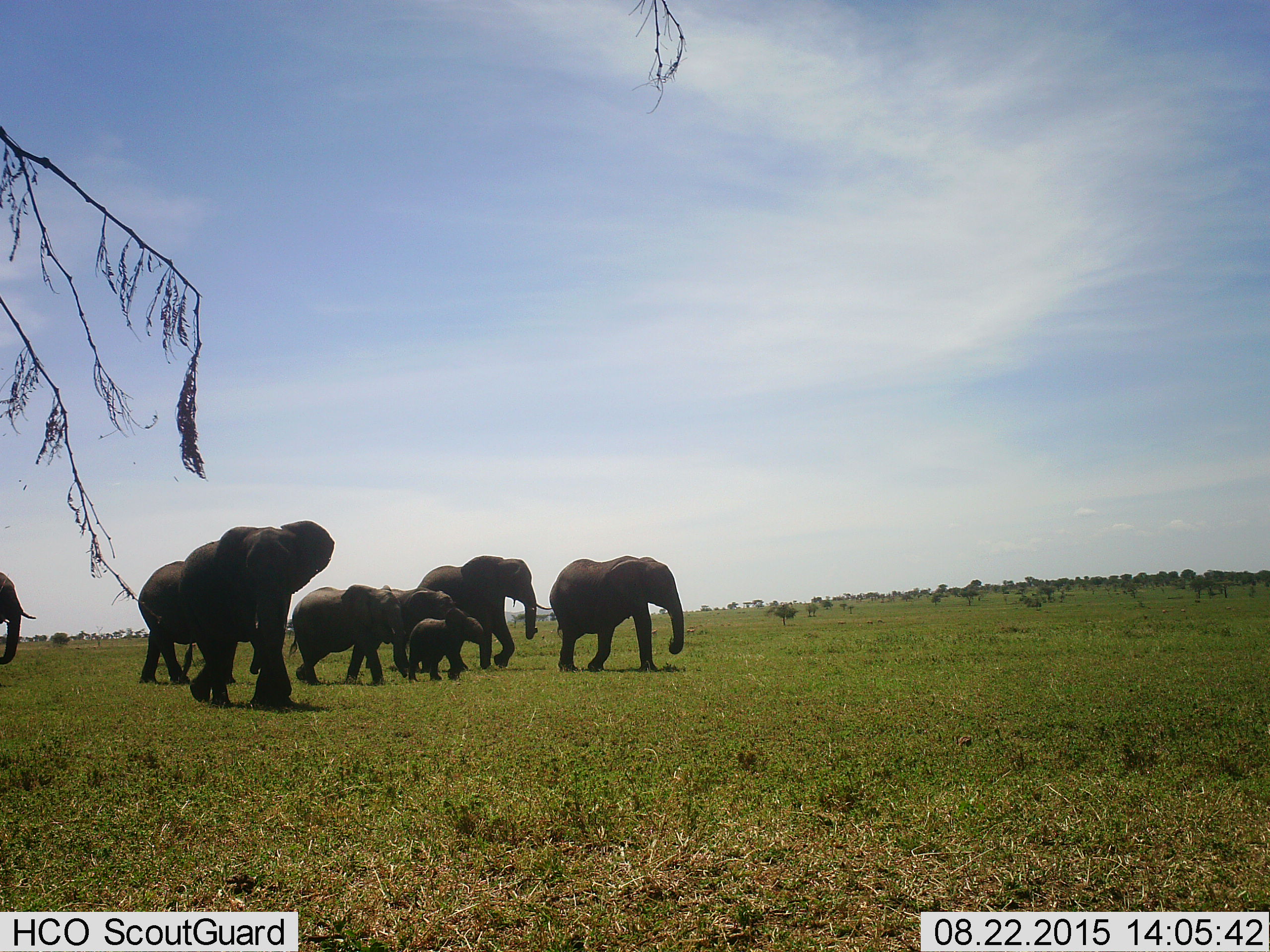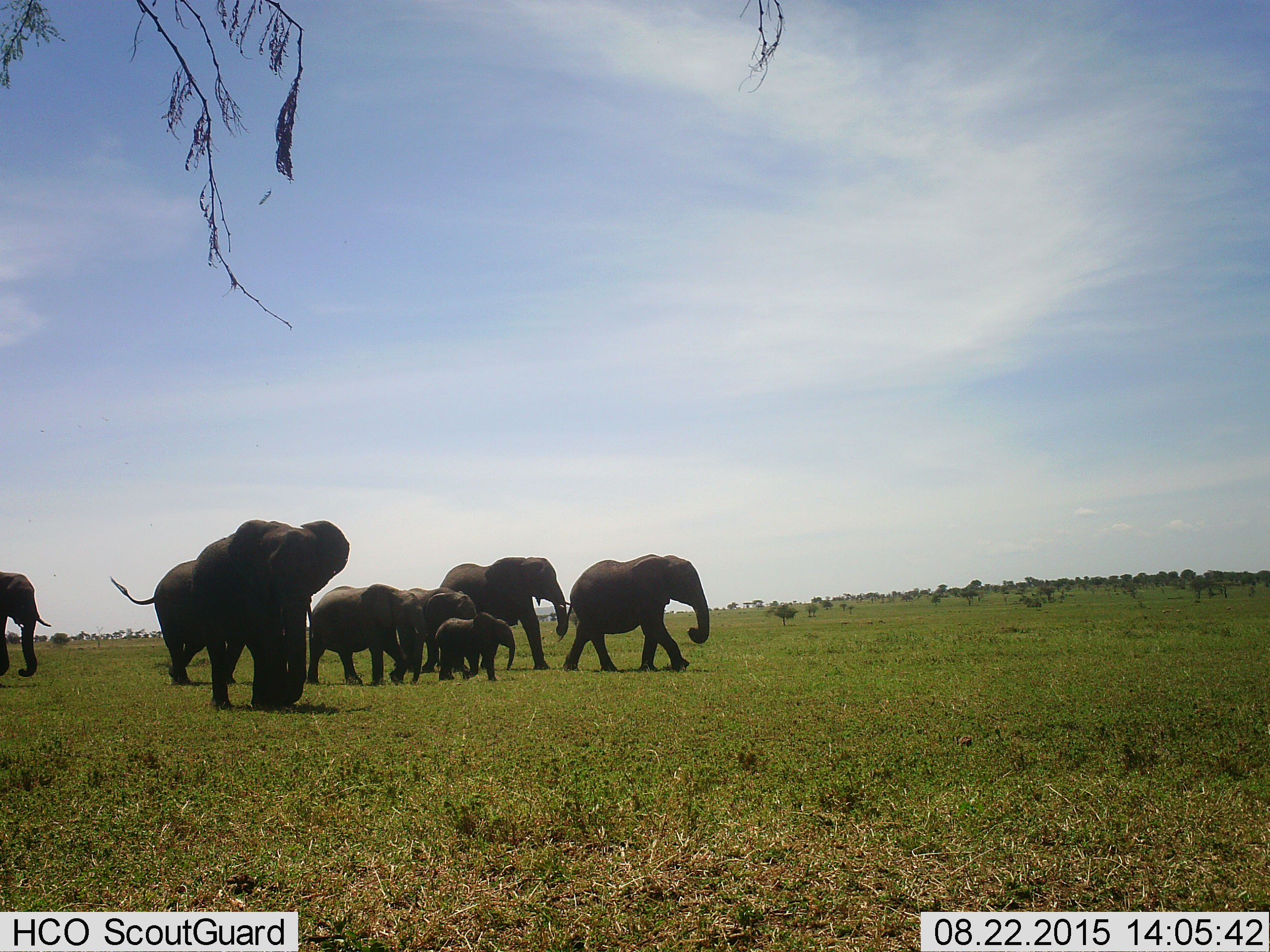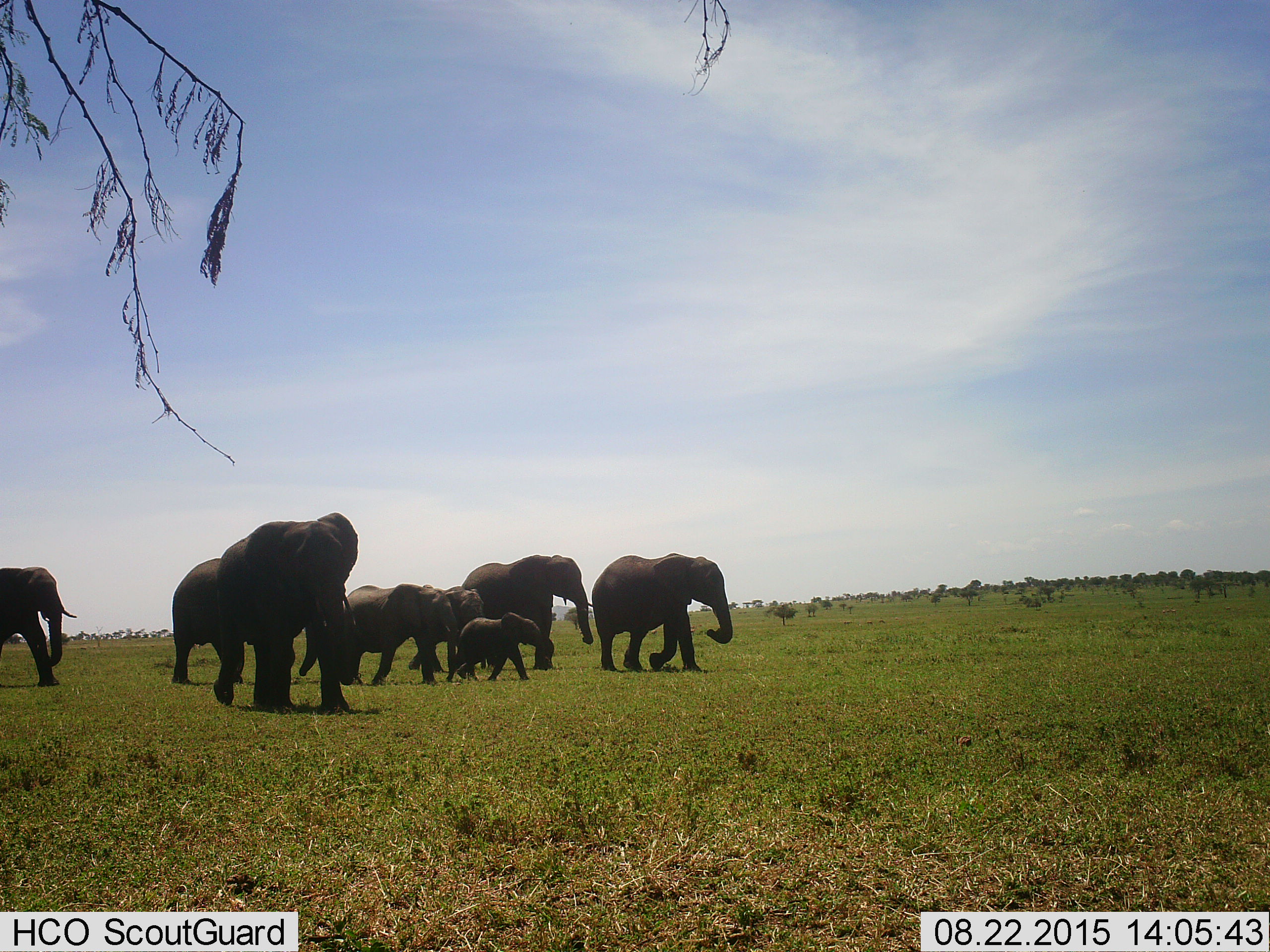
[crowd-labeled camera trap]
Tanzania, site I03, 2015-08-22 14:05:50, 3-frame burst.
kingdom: Animalia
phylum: Chordata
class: Mammalia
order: Proboscidea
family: Elephantidae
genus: Loxodonta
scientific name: Loxodonta africana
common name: african bush elephant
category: elephant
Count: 8.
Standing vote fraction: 0%.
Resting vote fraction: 0%.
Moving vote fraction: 100%.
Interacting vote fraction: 0%.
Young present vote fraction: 100%.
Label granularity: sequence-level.